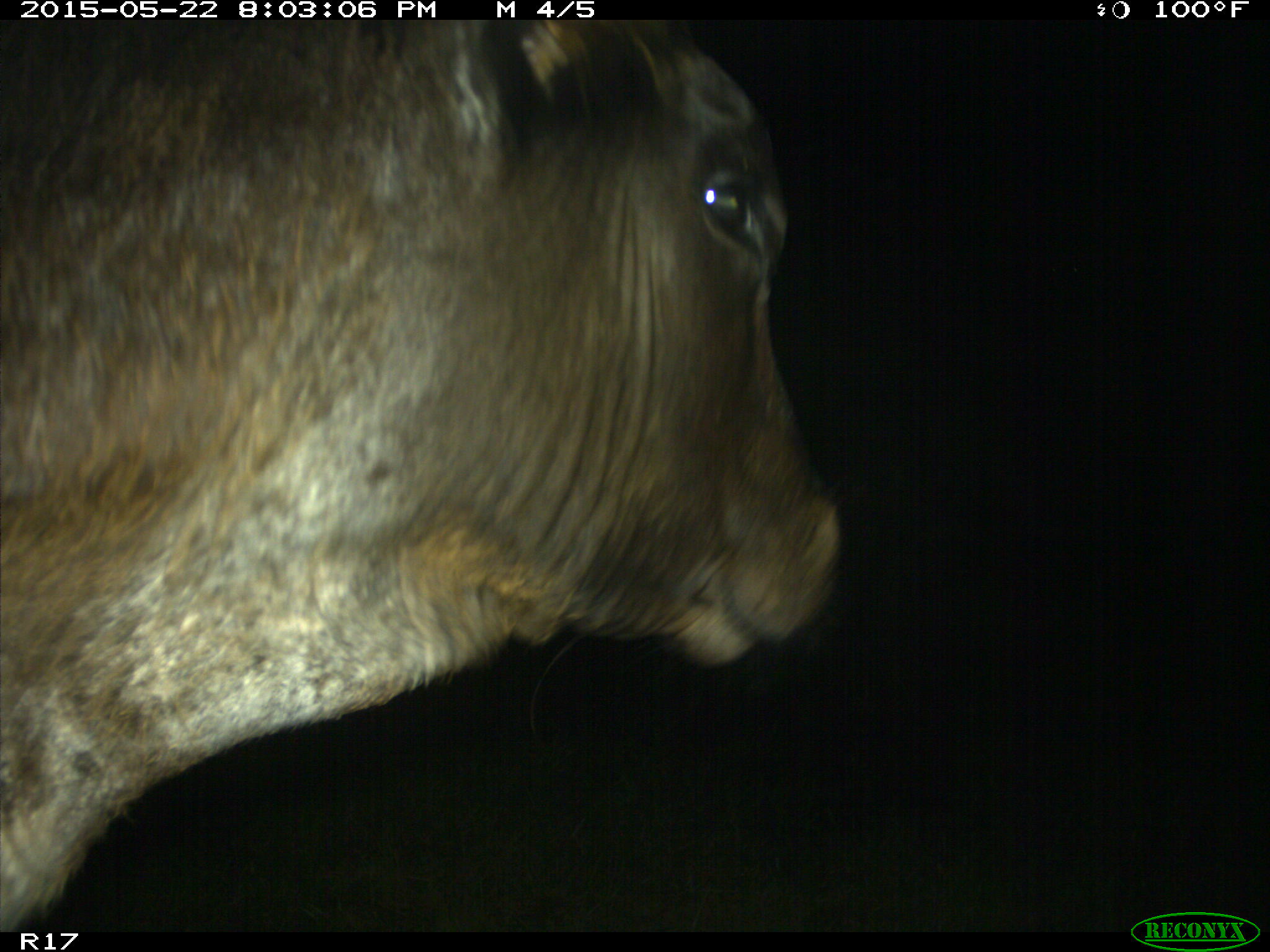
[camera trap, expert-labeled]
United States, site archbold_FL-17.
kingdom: Animalia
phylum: Chordata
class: Mammalia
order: Artiodactyla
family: Bovidae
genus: Bos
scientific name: Bos taurus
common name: domestic cow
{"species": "Bos taurus (domestic cow)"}